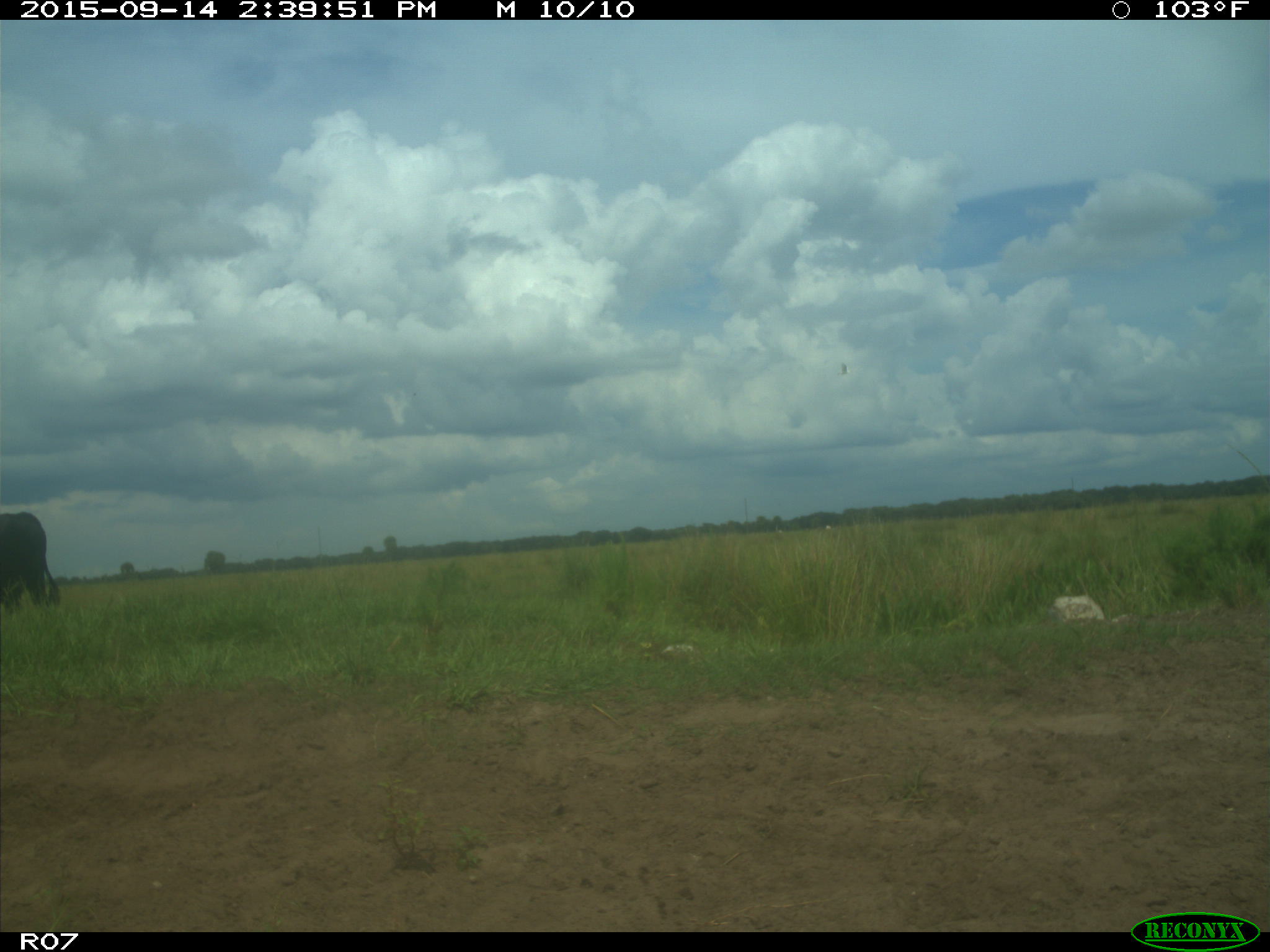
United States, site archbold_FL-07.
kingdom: Animalia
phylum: Chordata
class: Mammalia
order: Artiodactyla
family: Bovidae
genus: Bos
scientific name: Bos taurus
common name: domestic cow